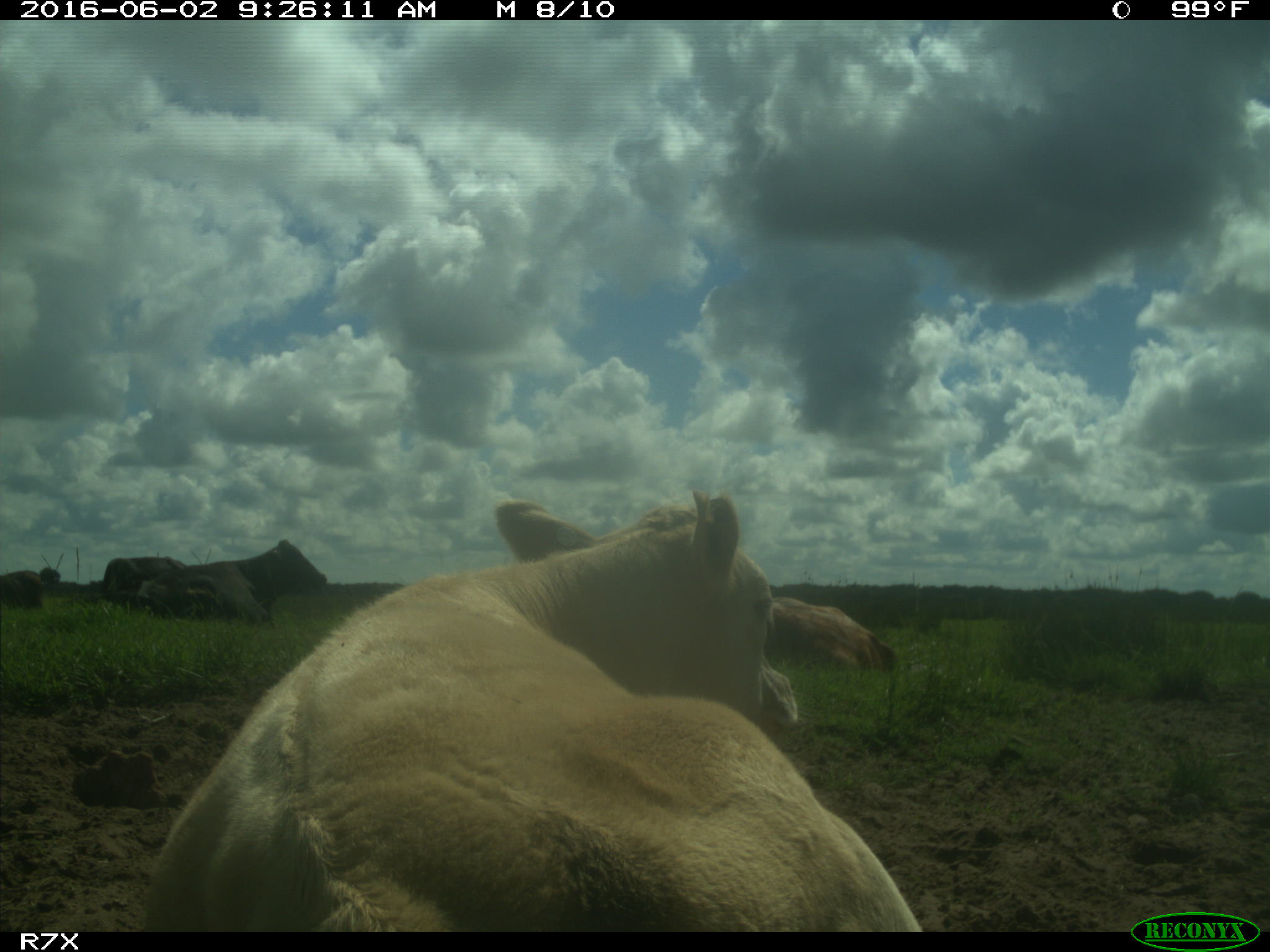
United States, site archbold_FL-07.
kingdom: Animalia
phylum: Chordata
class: Mammalia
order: Artiodactyla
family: Bovidae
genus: Bos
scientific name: Bos taurus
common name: domestic cow